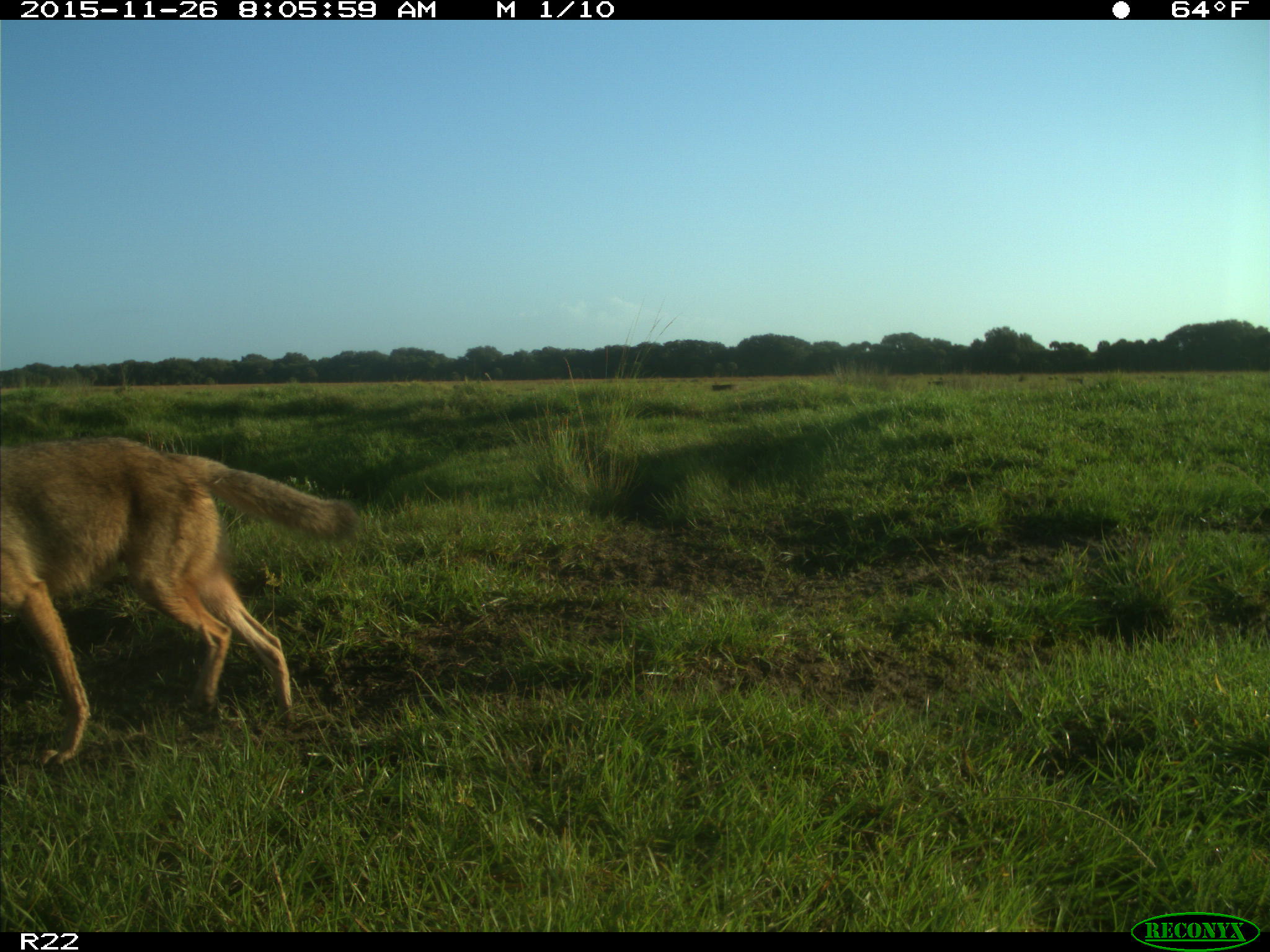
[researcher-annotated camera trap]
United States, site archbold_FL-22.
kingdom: Animalia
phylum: Chordata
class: Mammalia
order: Carnivora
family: Canidae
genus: Canis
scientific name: Canis latrans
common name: coyote